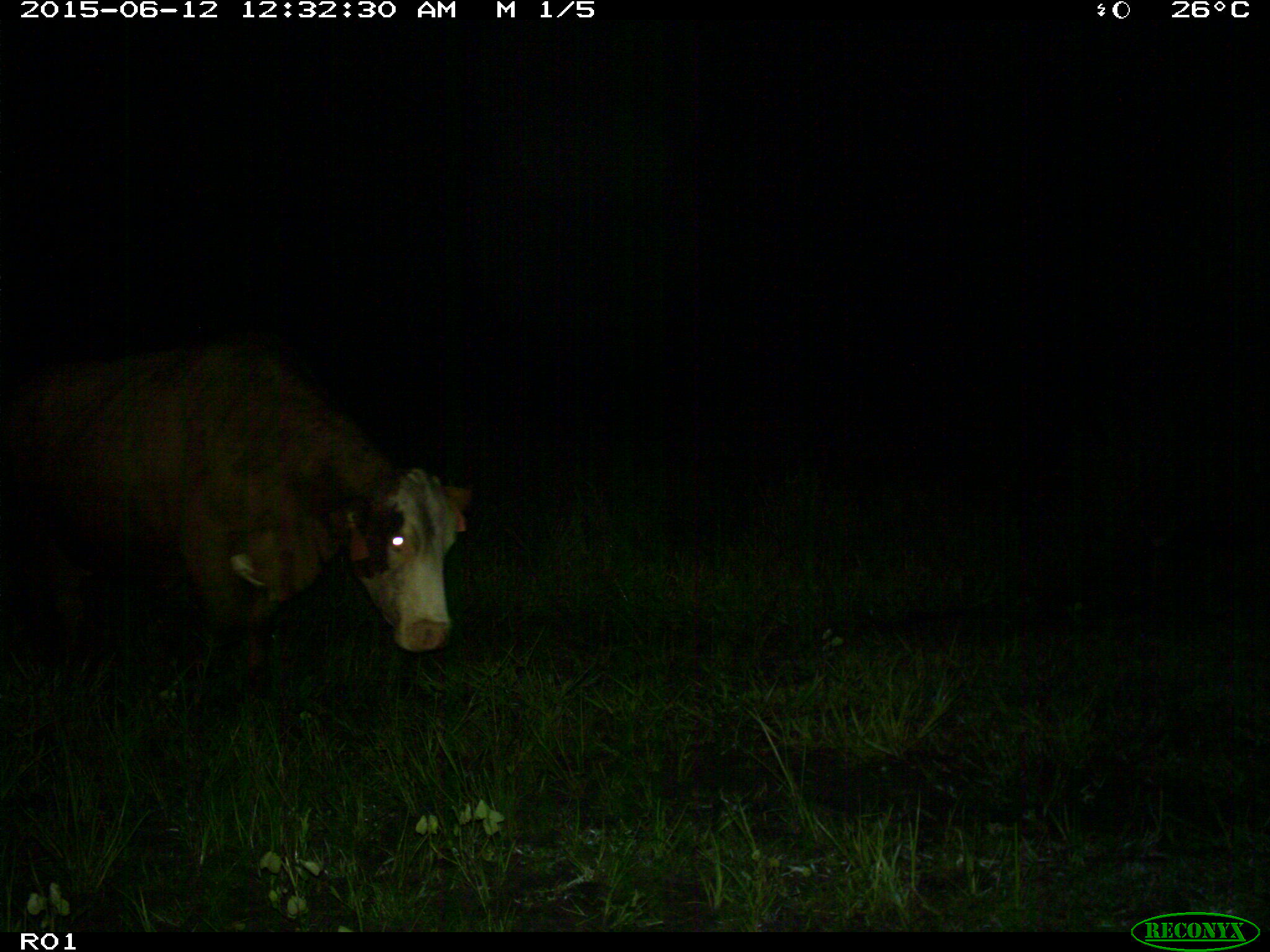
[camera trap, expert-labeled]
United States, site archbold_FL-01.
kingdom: Animalia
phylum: Chordata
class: Mammalia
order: Artiodactyla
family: Bovidae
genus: Bos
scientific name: Bos taurus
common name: domestic cow